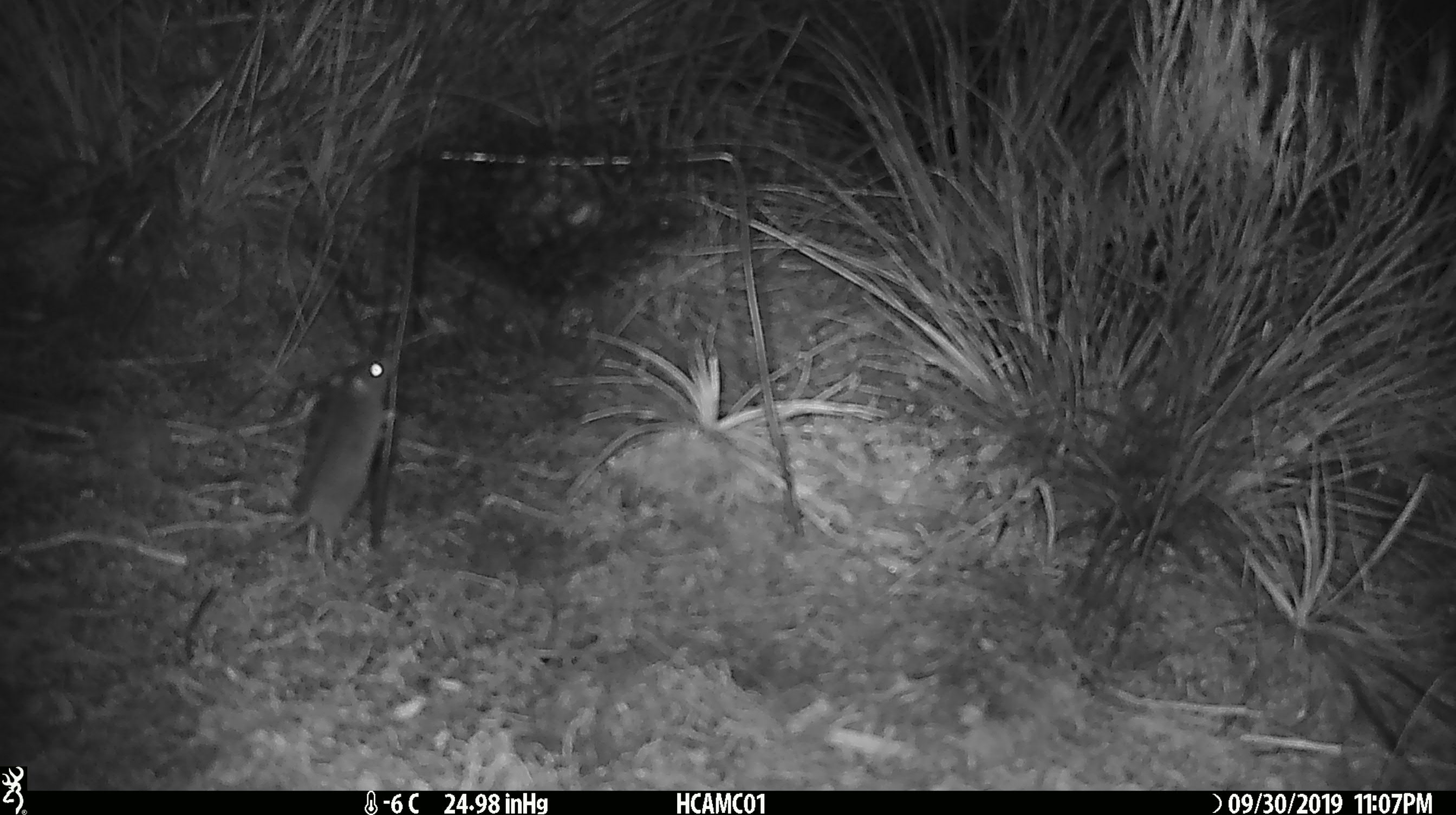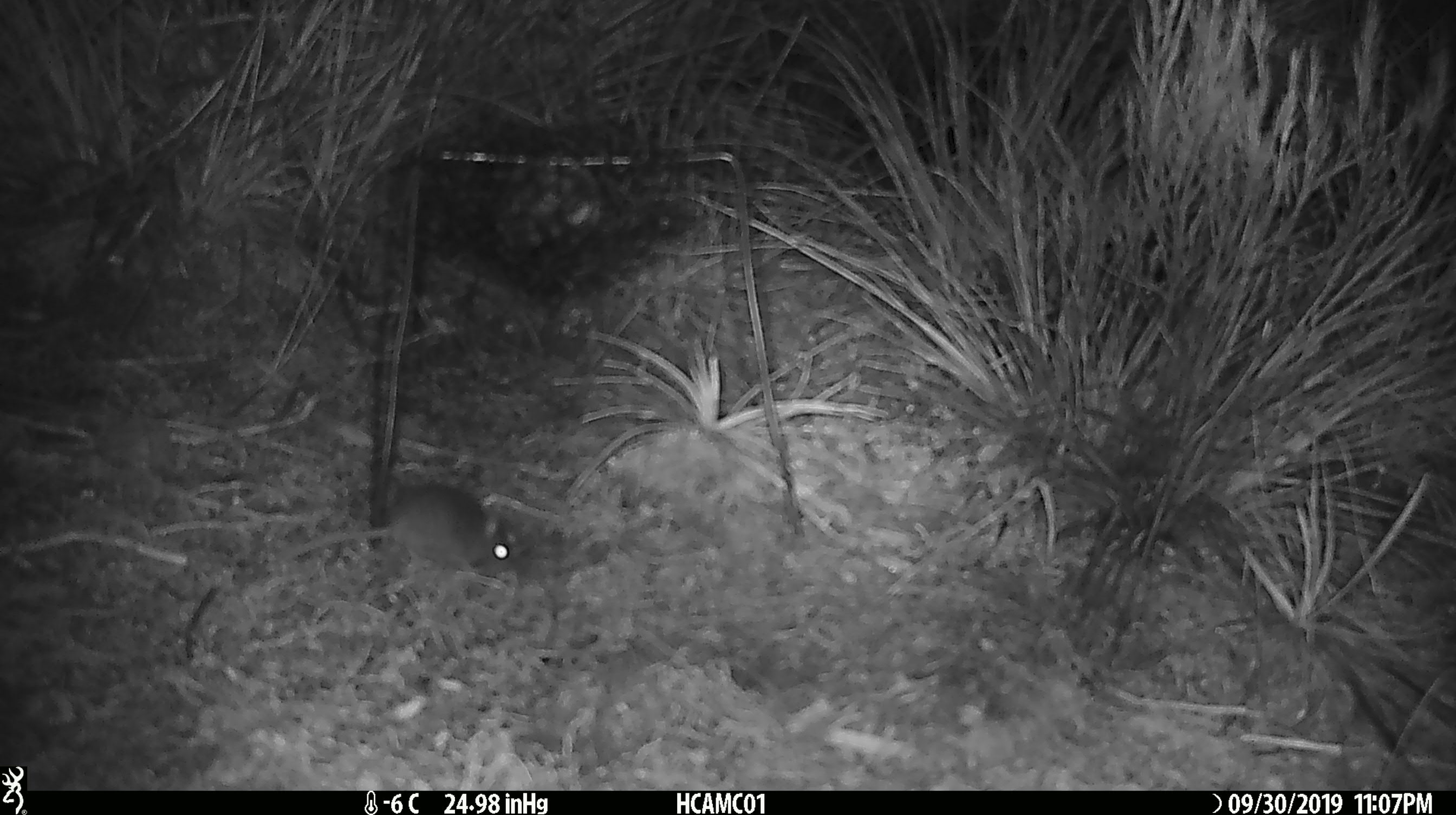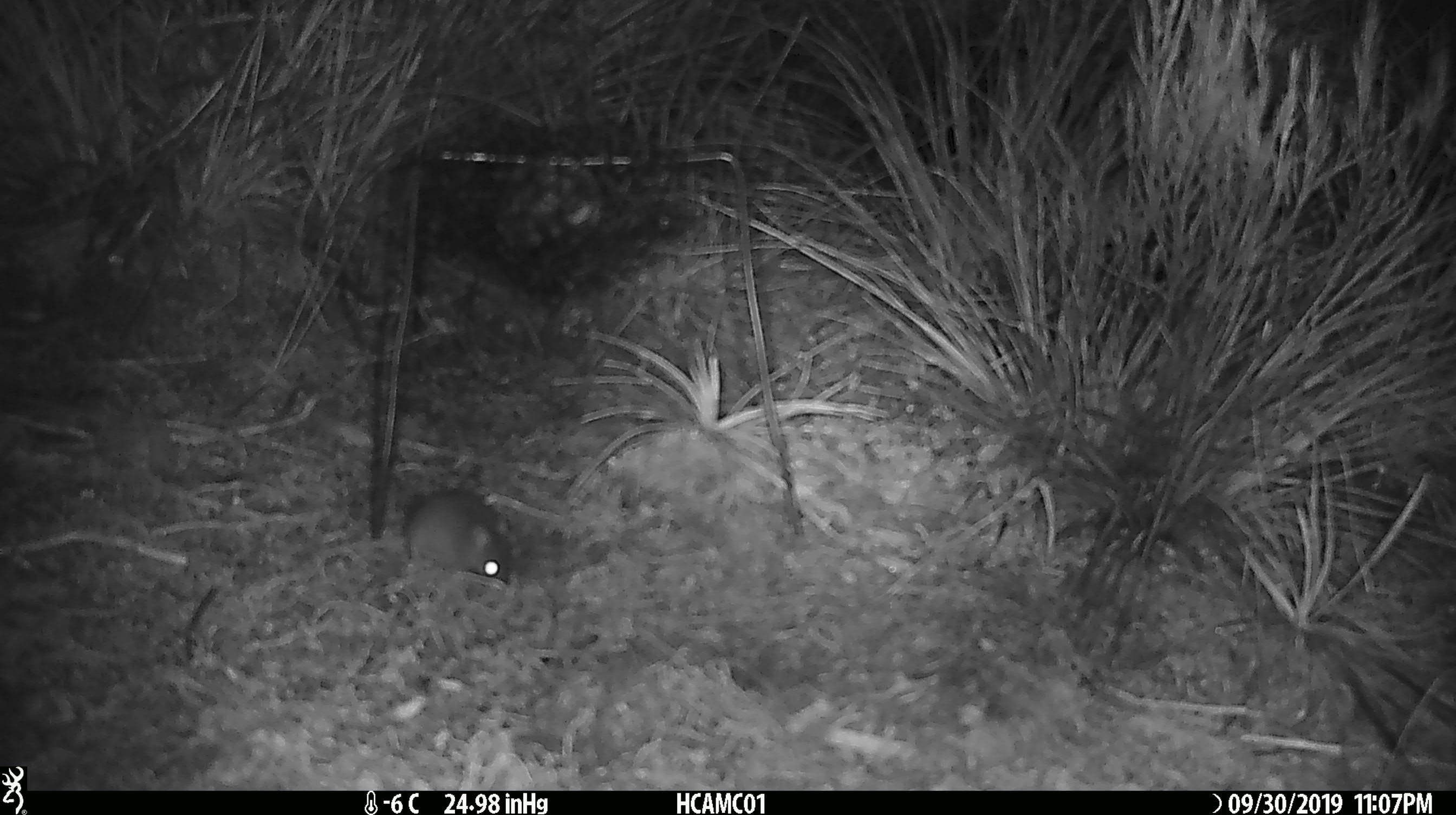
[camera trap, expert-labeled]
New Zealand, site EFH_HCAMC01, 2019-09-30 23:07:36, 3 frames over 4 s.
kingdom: Animalia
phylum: Chordata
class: Mammalia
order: Rodentia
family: Muridae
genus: Mus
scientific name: Mus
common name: mouse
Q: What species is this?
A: Mouse (Mus).